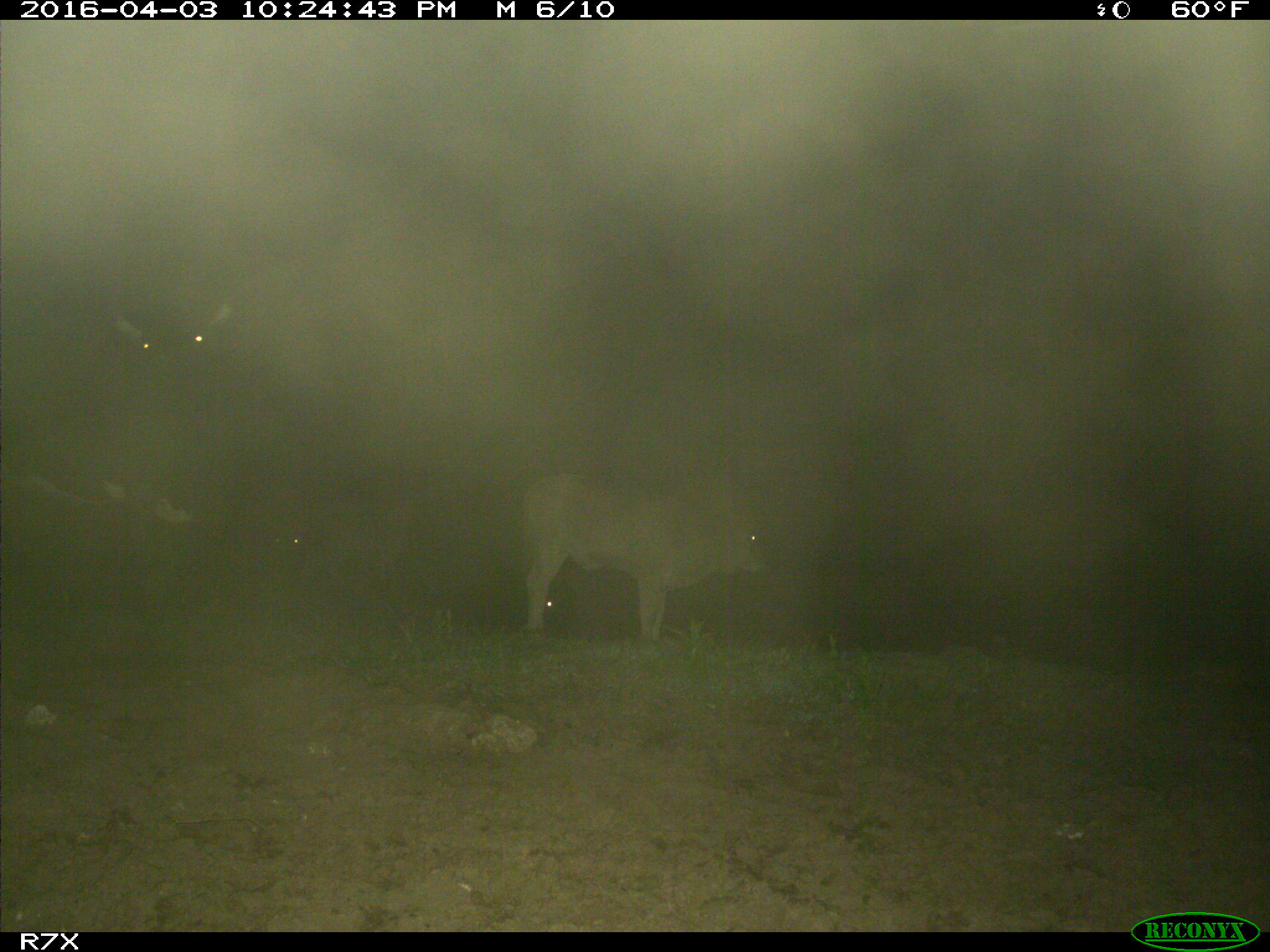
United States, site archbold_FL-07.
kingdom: Animalia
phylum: Chordata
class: Mammalia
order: Artiodactyla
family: Bovidae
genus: Bos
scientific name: Bos taurus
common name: domestic cow